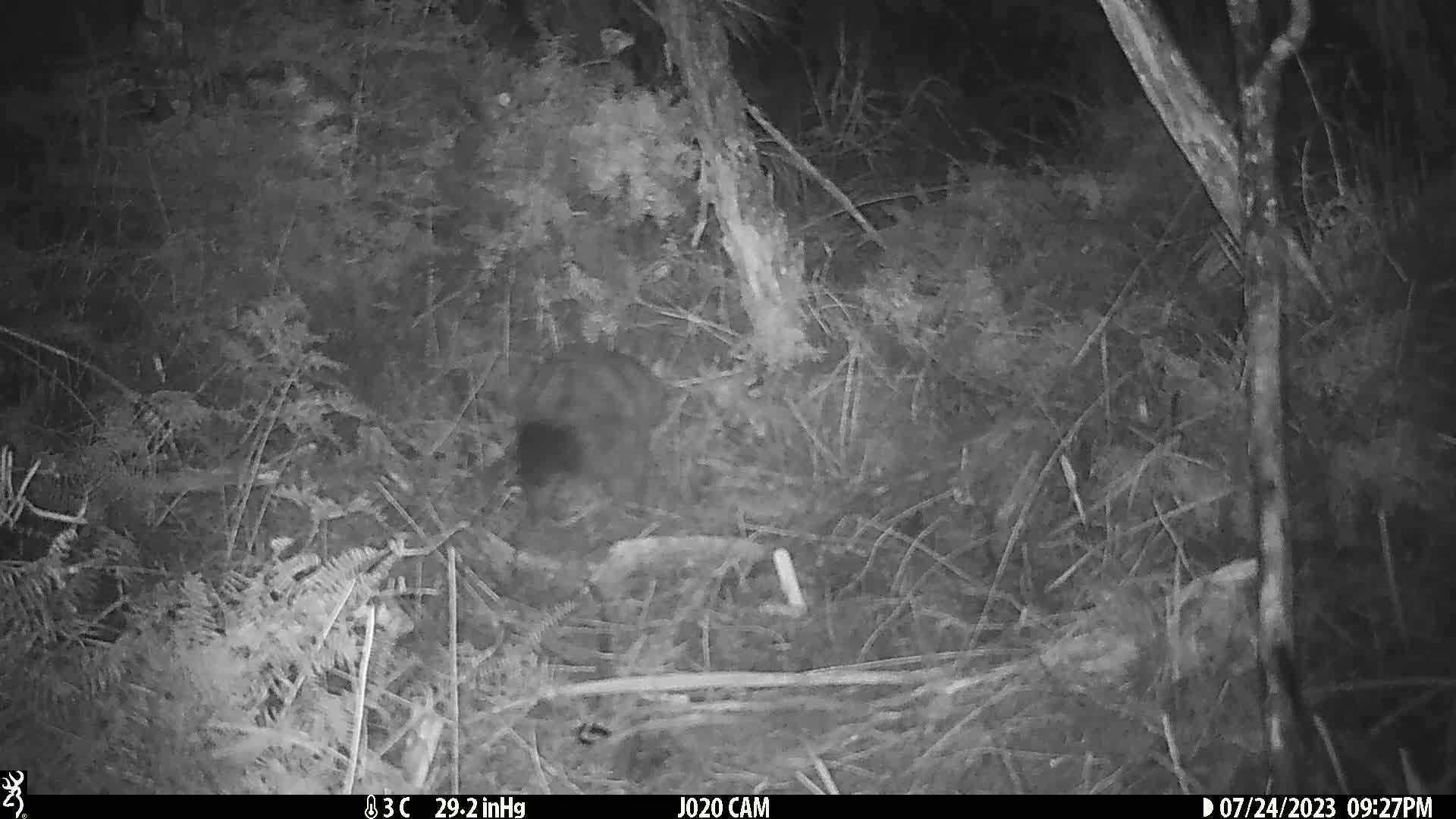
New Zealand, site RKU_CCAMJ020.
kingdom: Animalia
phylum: Chordata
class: Mammalia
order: Diprotodontia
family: Phalangeridae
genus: Trichosurus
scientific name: Trichosurus vulpecula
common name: common brushtail possum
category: possum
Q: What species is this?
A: Possum (common brushtail possum) (Trichosurus vulpecula).